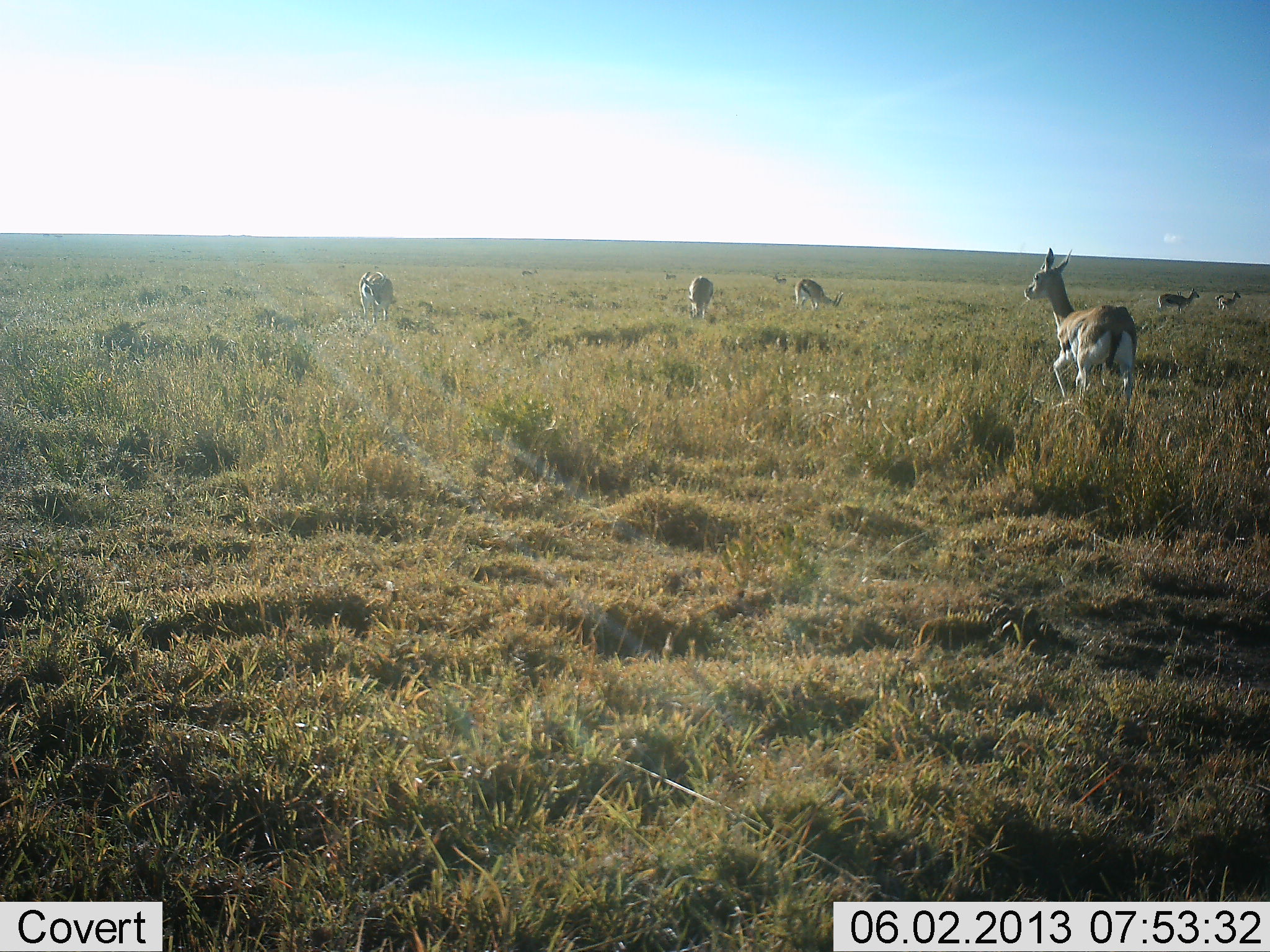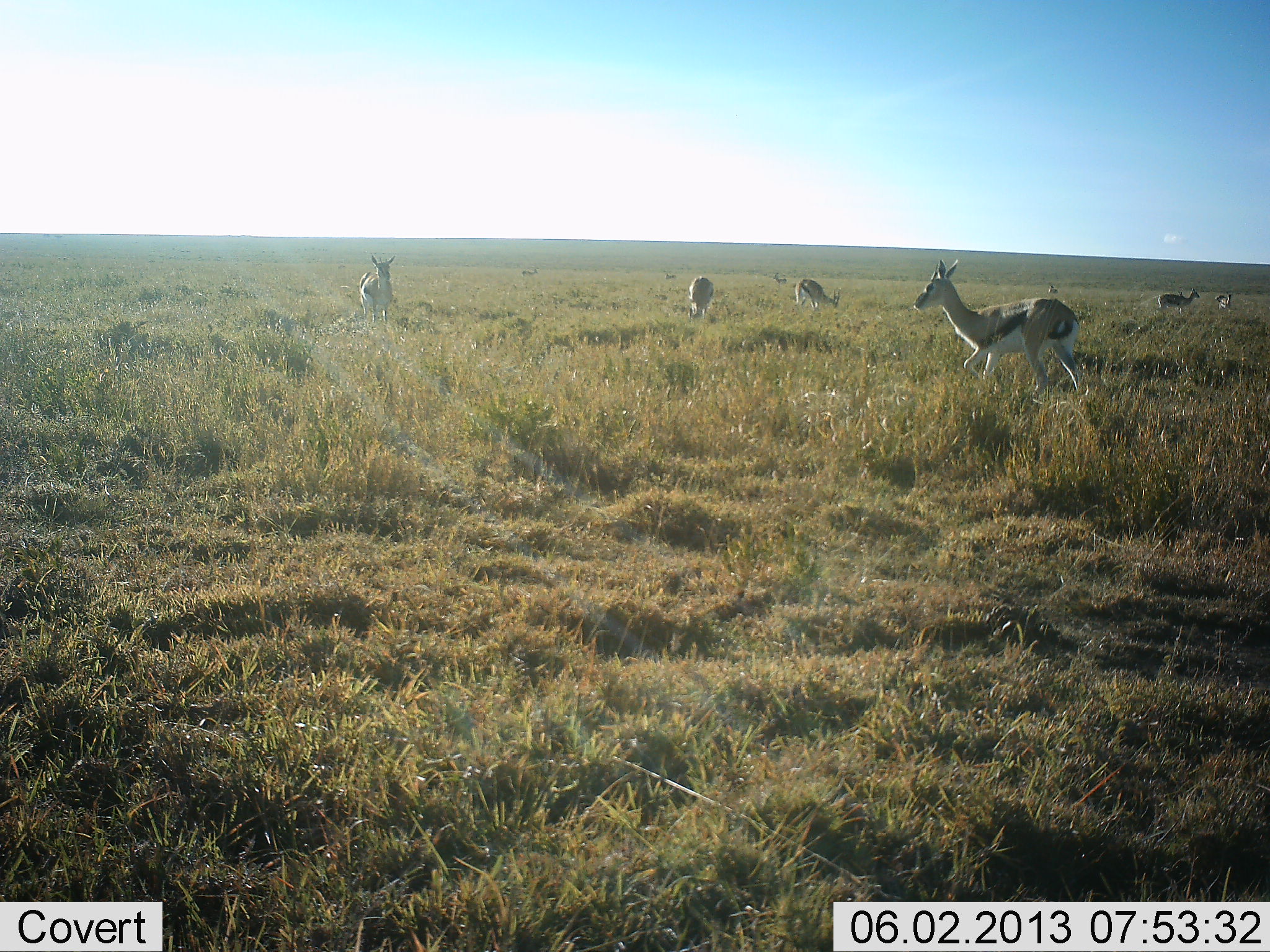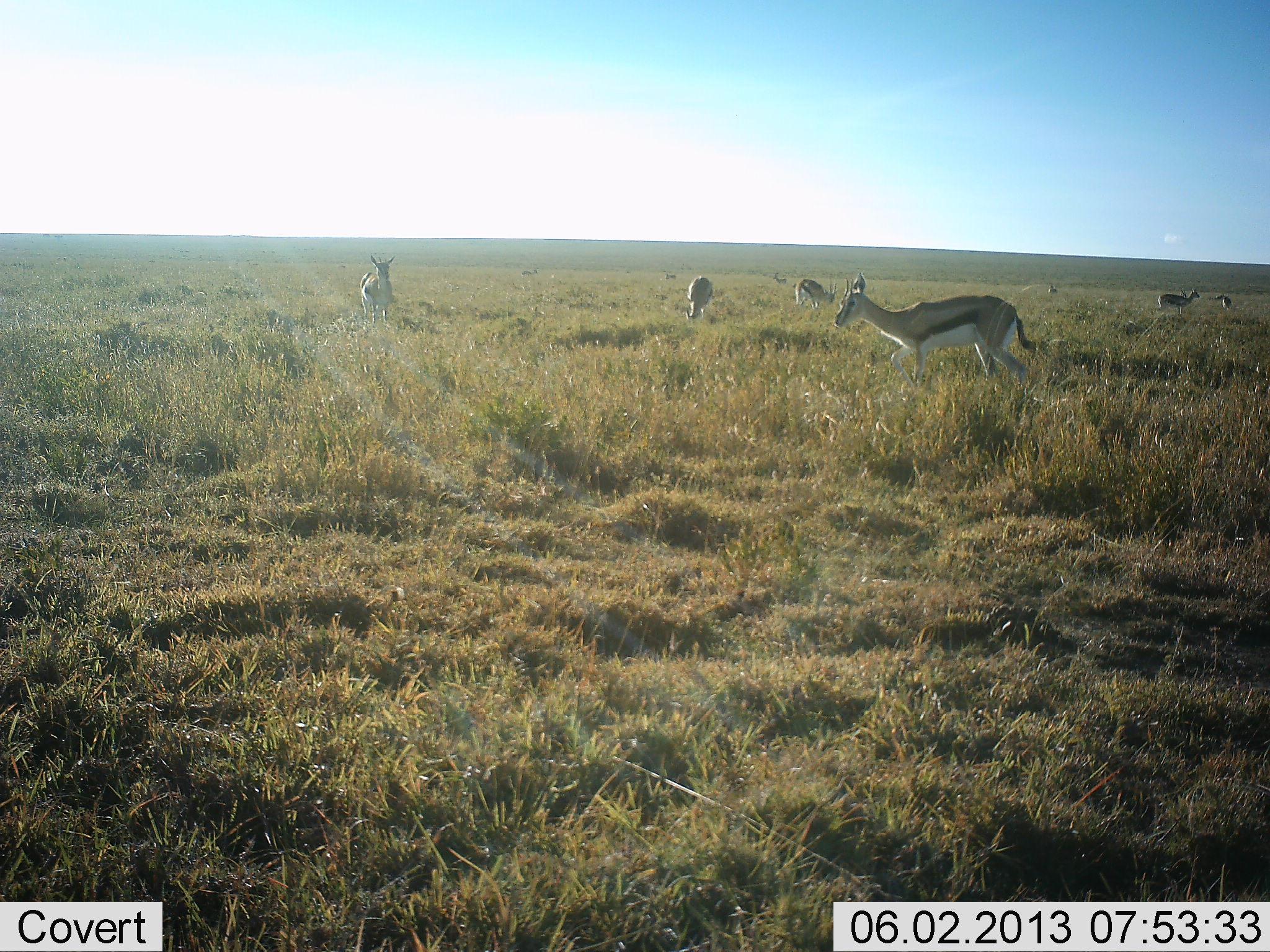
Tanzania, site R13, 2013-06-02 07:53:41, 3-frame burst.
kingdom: Animalia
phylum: Chordata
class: Mammalia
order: Artiodactyla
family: Bovidae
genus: Eudorcas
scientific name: Eudorcas thomsonii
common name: thomson's gazelle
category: gazellethomsons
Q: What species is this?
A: Gazellethomsons (thomson's gazelle) (Eudorcas thomsonii).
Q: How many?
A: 6.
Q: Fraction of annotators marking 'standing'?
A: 55%.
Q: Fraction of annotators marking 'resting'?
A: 5%.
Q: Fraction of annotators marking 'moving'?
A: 82%.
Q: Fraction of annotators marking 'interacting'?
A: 0%.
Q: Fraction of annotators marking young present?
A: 0%.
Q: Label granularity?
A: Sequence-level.